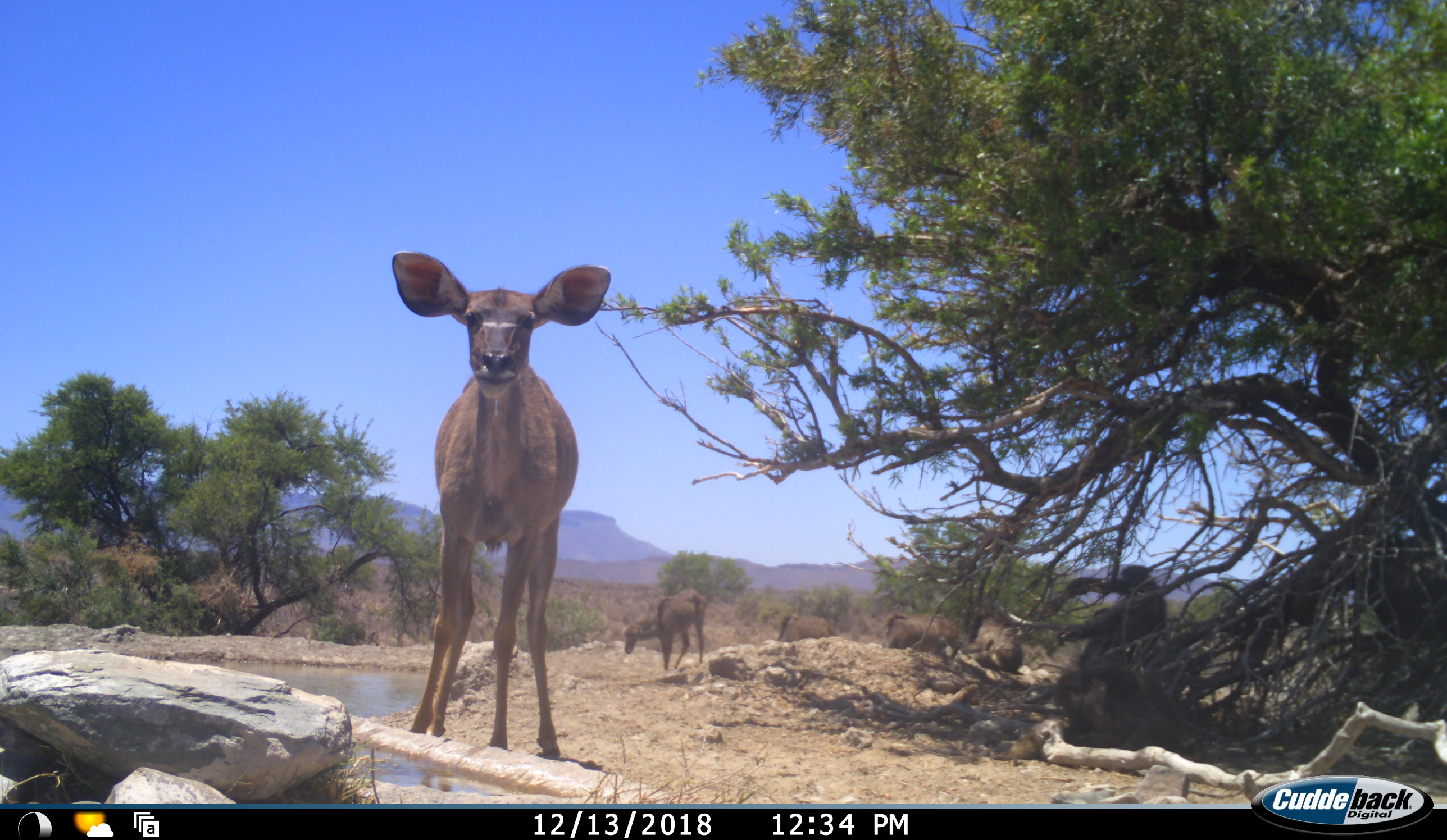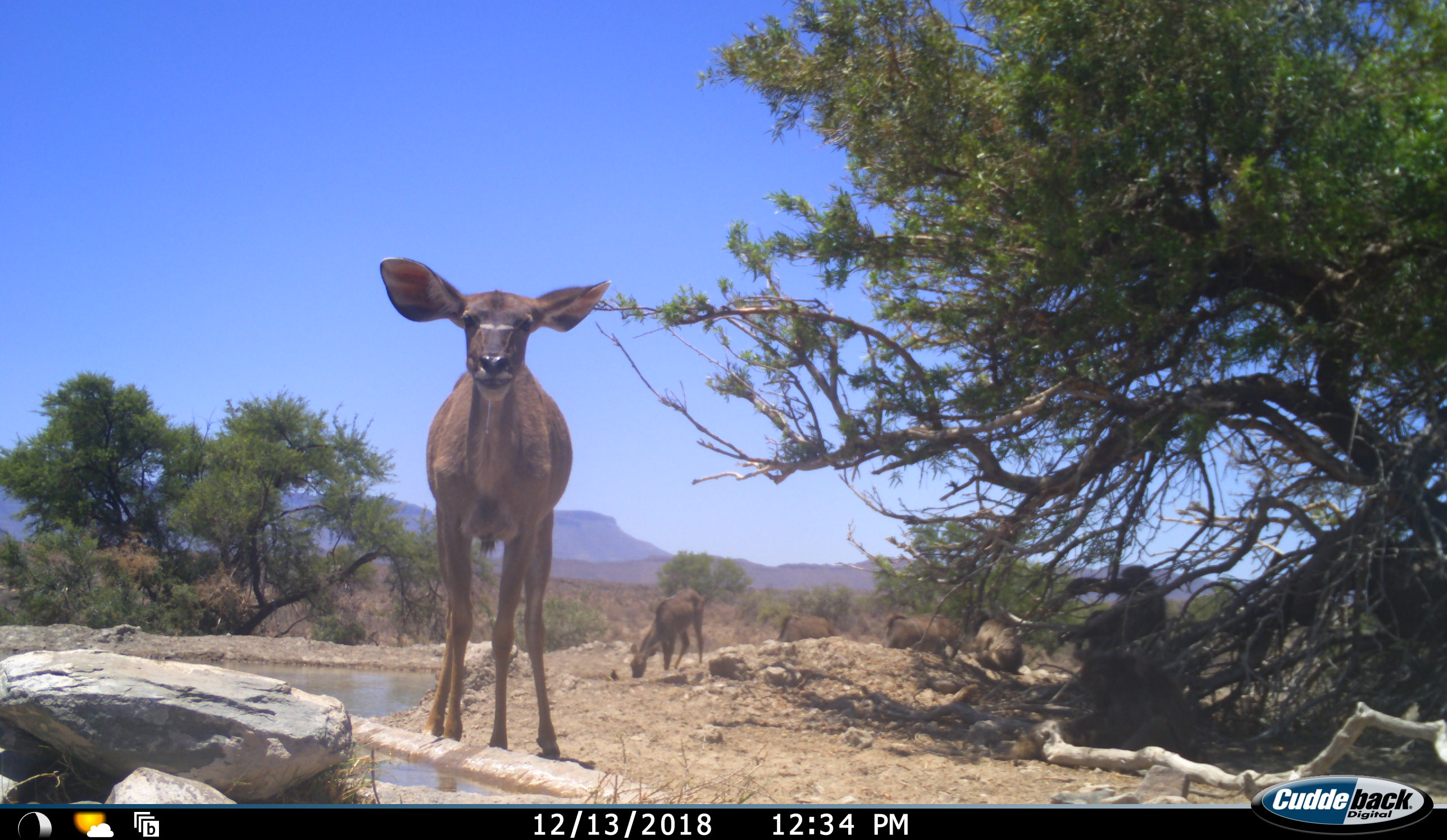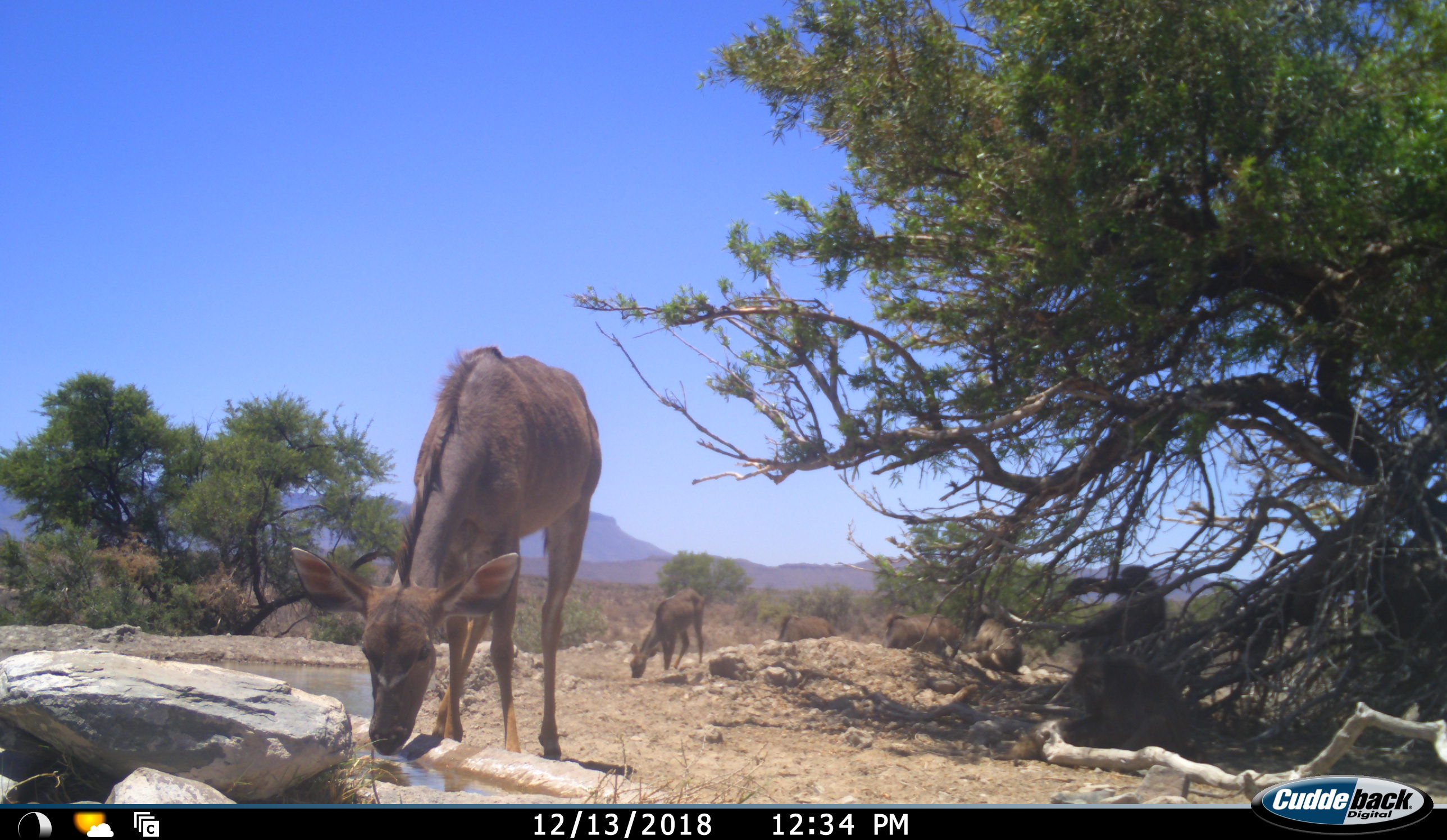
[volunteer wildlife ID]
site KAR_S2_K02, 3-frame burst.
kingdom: Animalia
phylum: Chordata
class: Mammalia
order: Primates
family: Cercopithecidae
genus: Papio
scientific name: Papio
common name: baboon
Baboon (Papio), count 3. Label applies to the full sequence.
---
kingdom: Animalia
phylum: Chordata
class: Mammalia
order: Artiodactyla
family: Bovidae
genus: Tragelaphus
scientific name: Tragelaphus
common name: kudu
Kudu (Tragelaphus), count 4. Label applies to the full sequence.